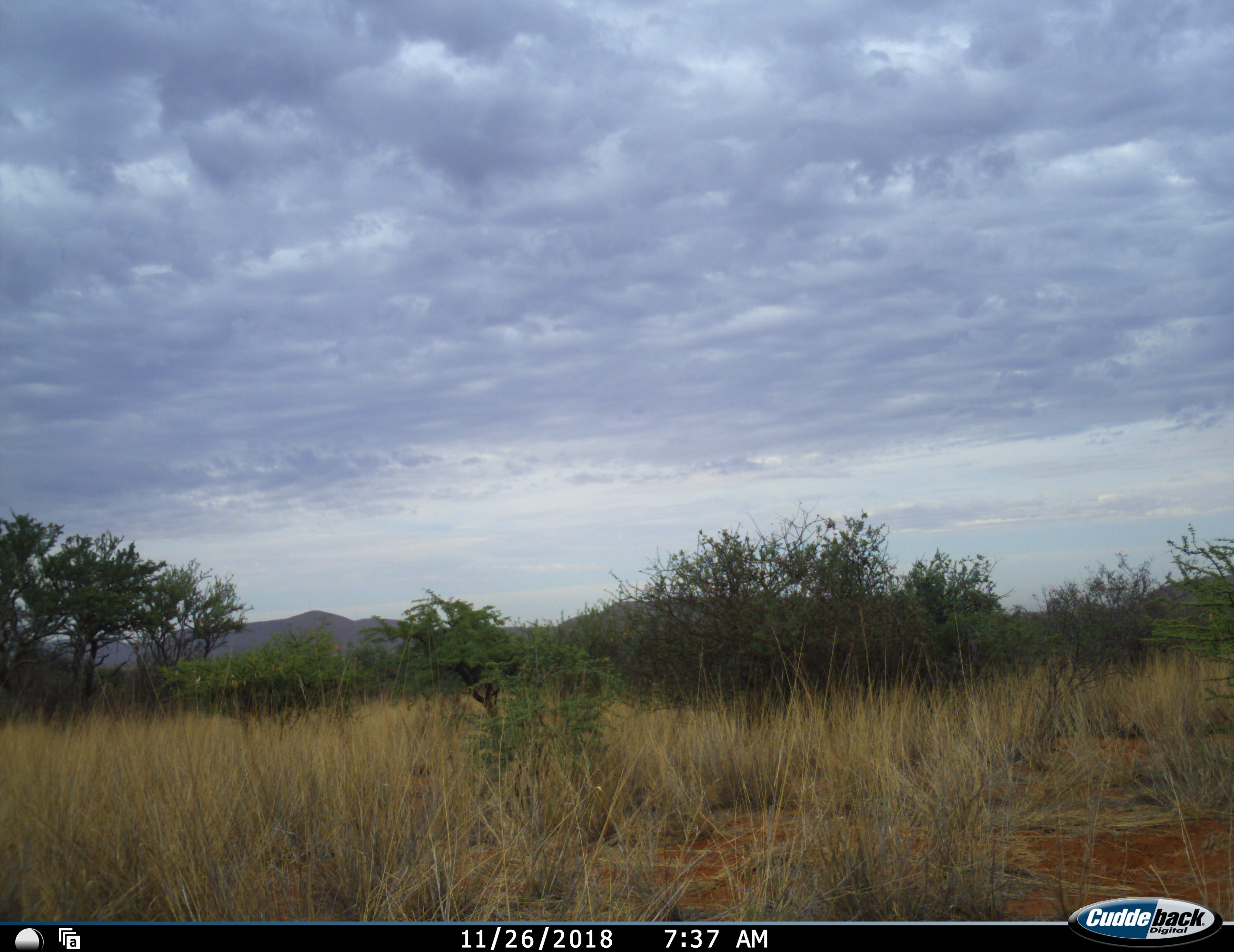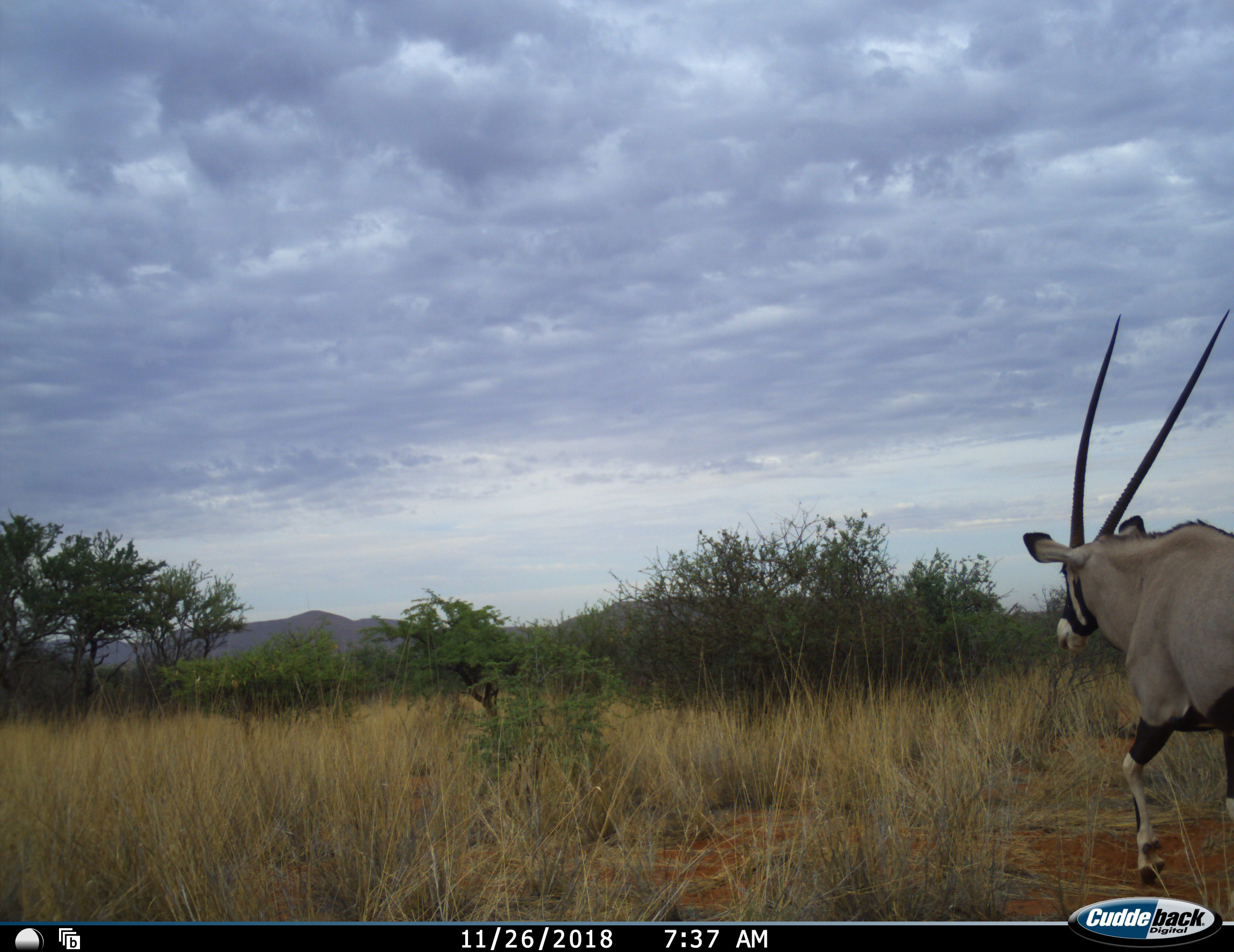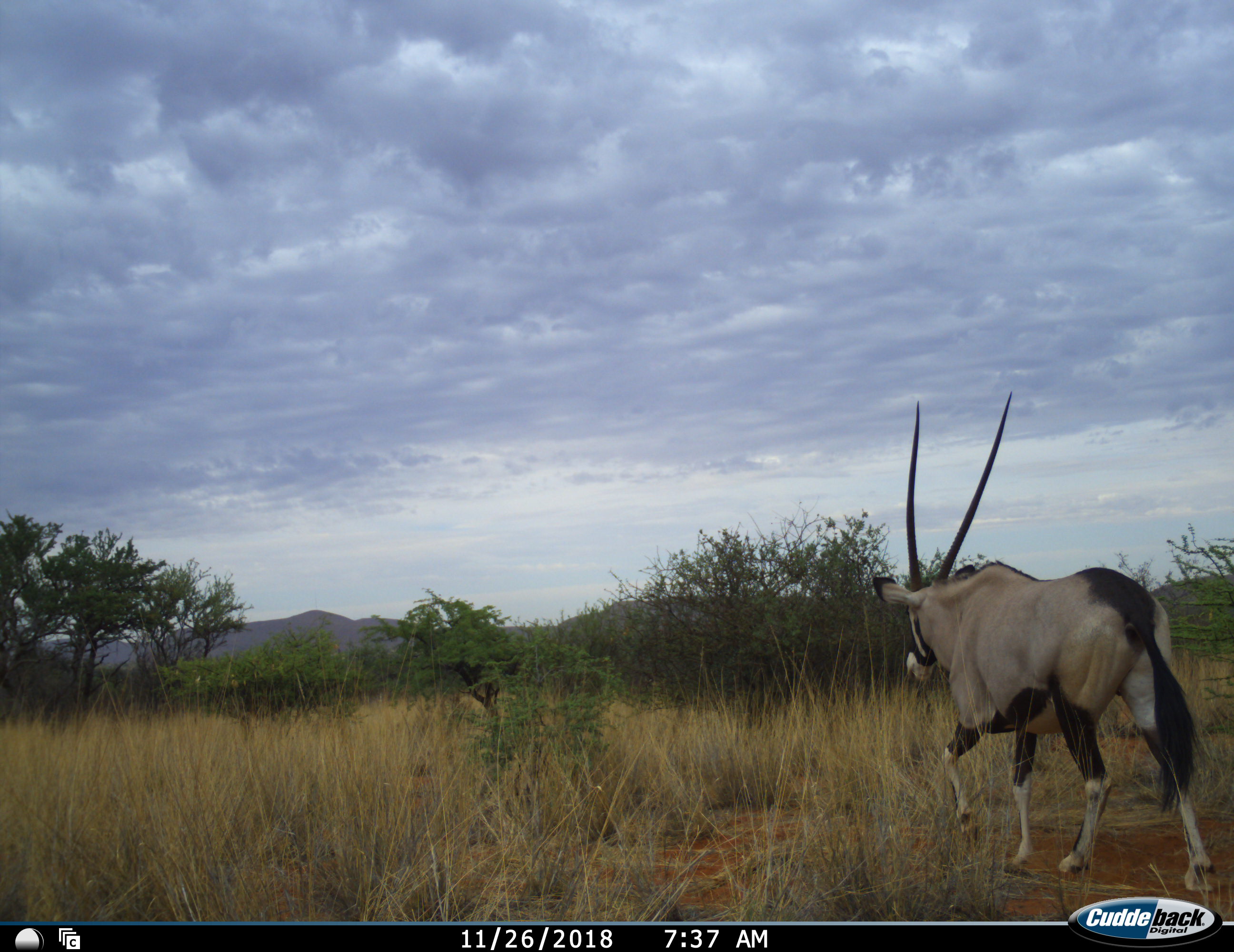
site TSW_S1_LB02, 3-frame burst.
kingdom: Animalia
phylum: Chordata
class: Mammalia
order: Artiodactyla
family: Bovidae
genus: Oryx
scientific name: Oryx gazella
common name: gemsbok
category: oryx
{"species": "oryx (gemsbok) (Oryx gazella)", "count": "1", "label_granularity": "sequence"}